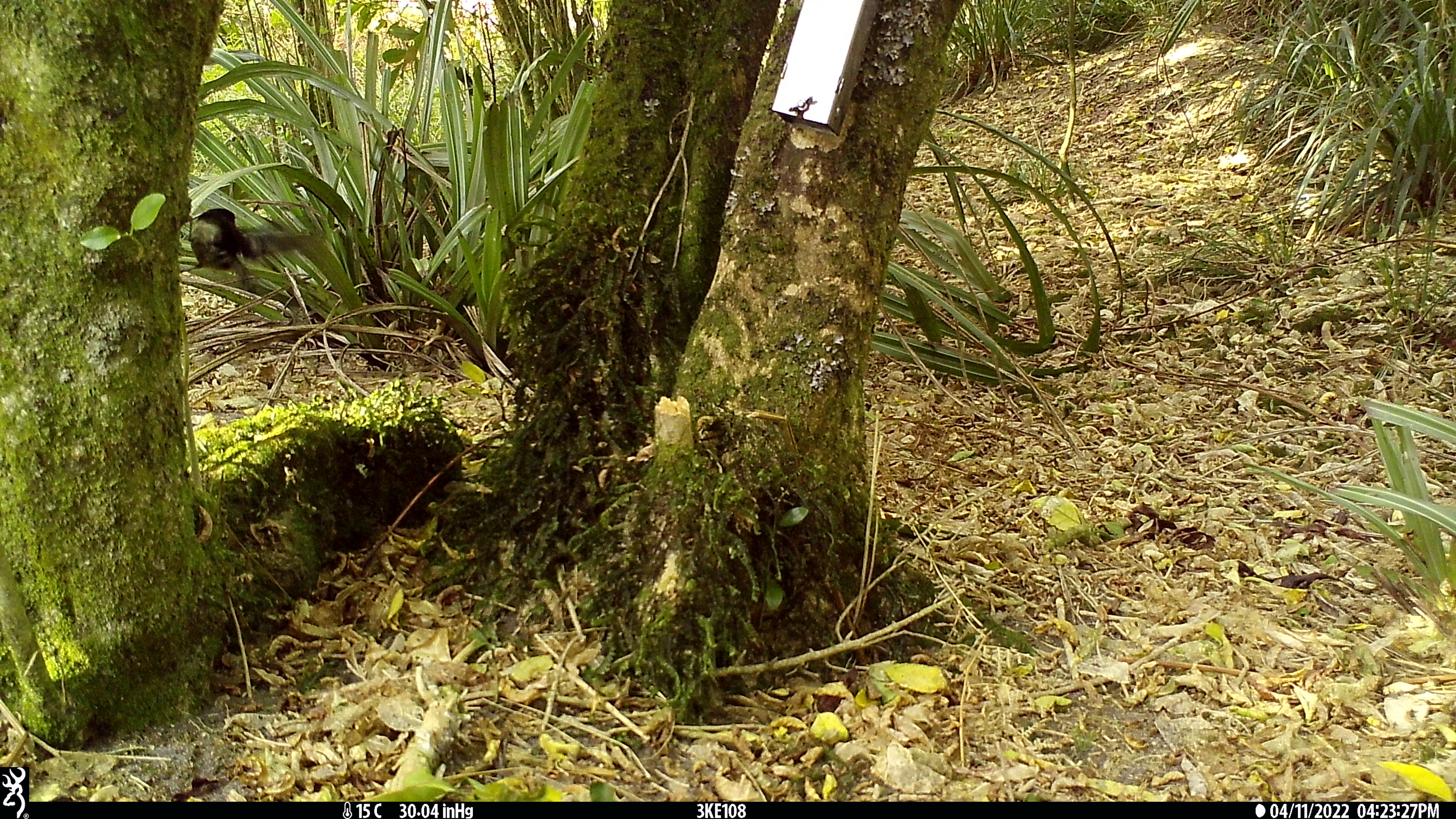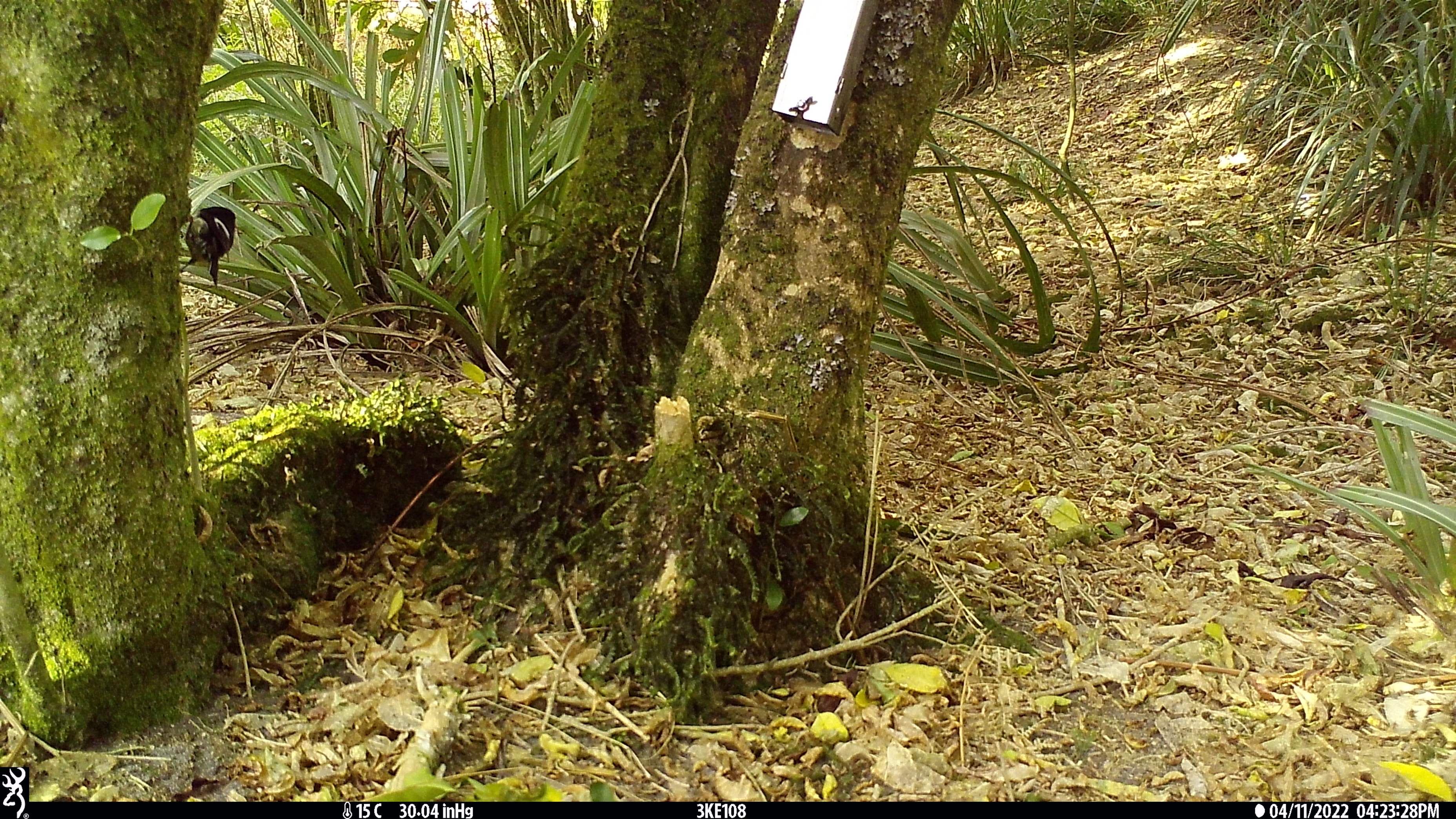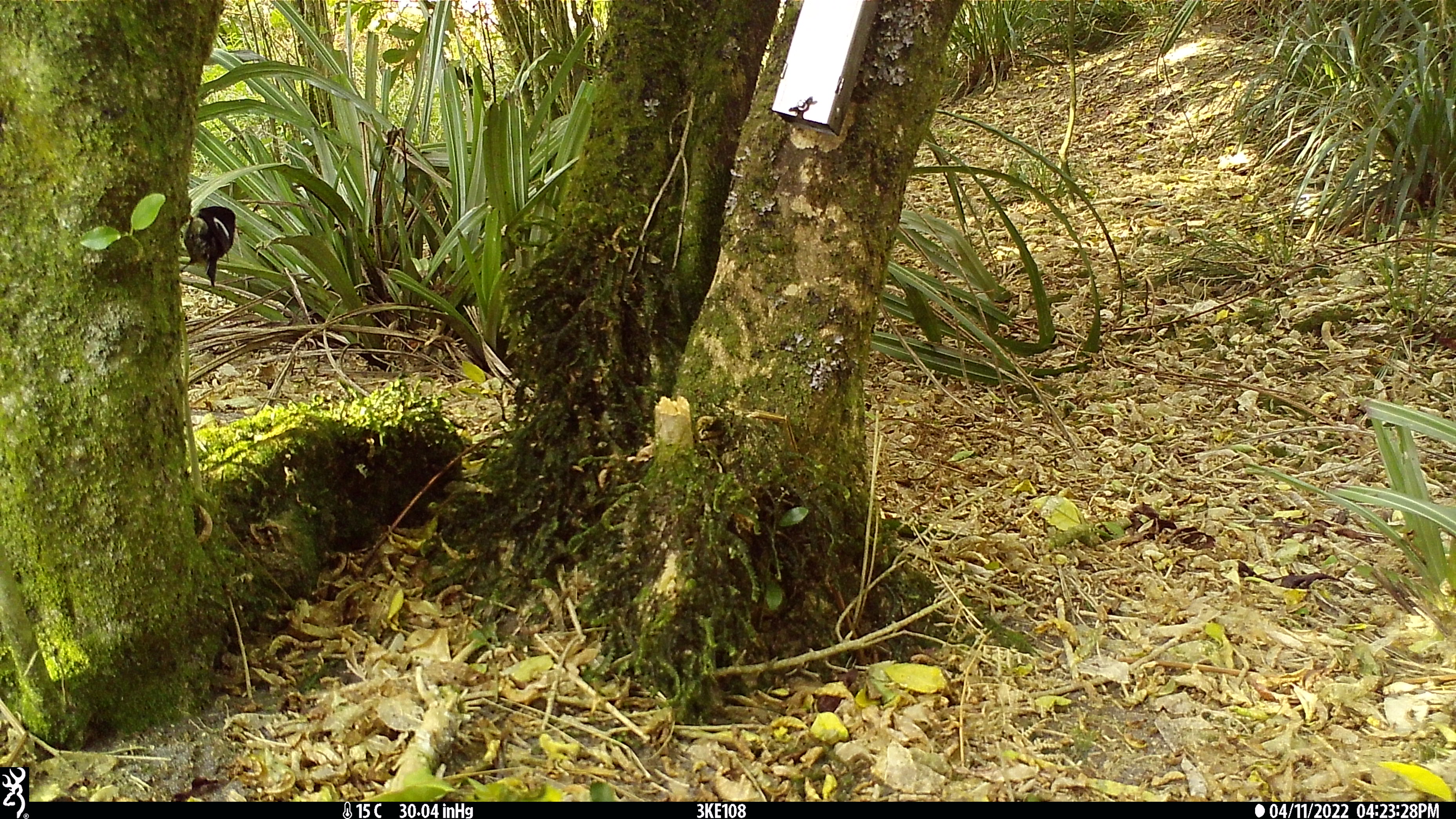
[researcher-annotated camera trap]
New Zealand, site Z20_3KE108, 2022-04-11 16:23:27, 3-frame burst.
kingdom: Animalia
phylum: Chordata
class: Aves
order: Passeriformes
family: Petroicidae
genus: Petroica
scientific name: Petroica macrocephala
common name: tomtit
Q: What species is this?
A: Tomtit (Petroica macrocephala).